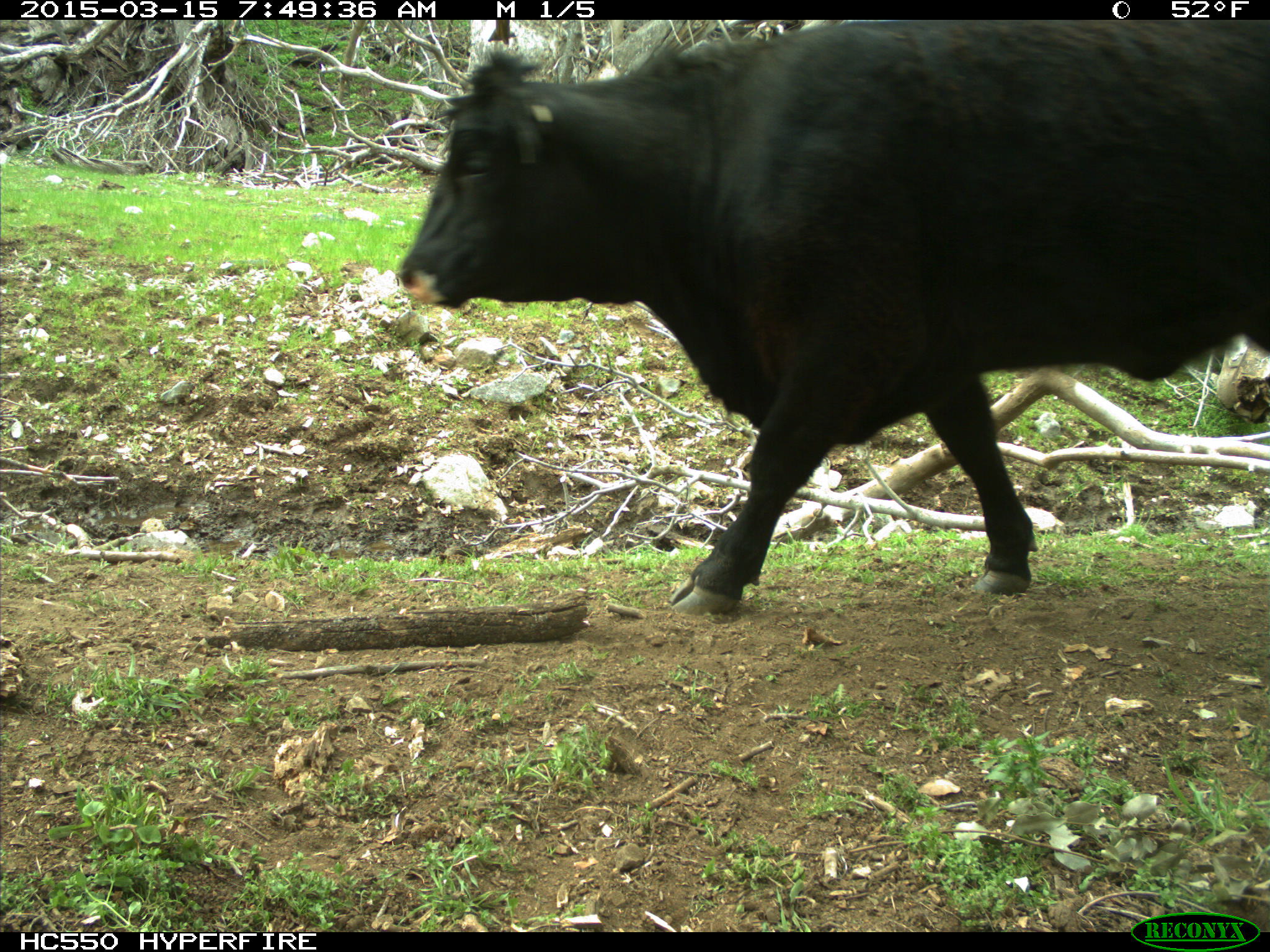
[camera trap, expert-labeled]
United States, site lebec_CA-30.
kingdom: Animalia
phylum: Chordata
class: Mammalia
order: Artiodactyla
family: Bovidae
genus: Bos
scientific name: Bos taurus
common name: domestic cow